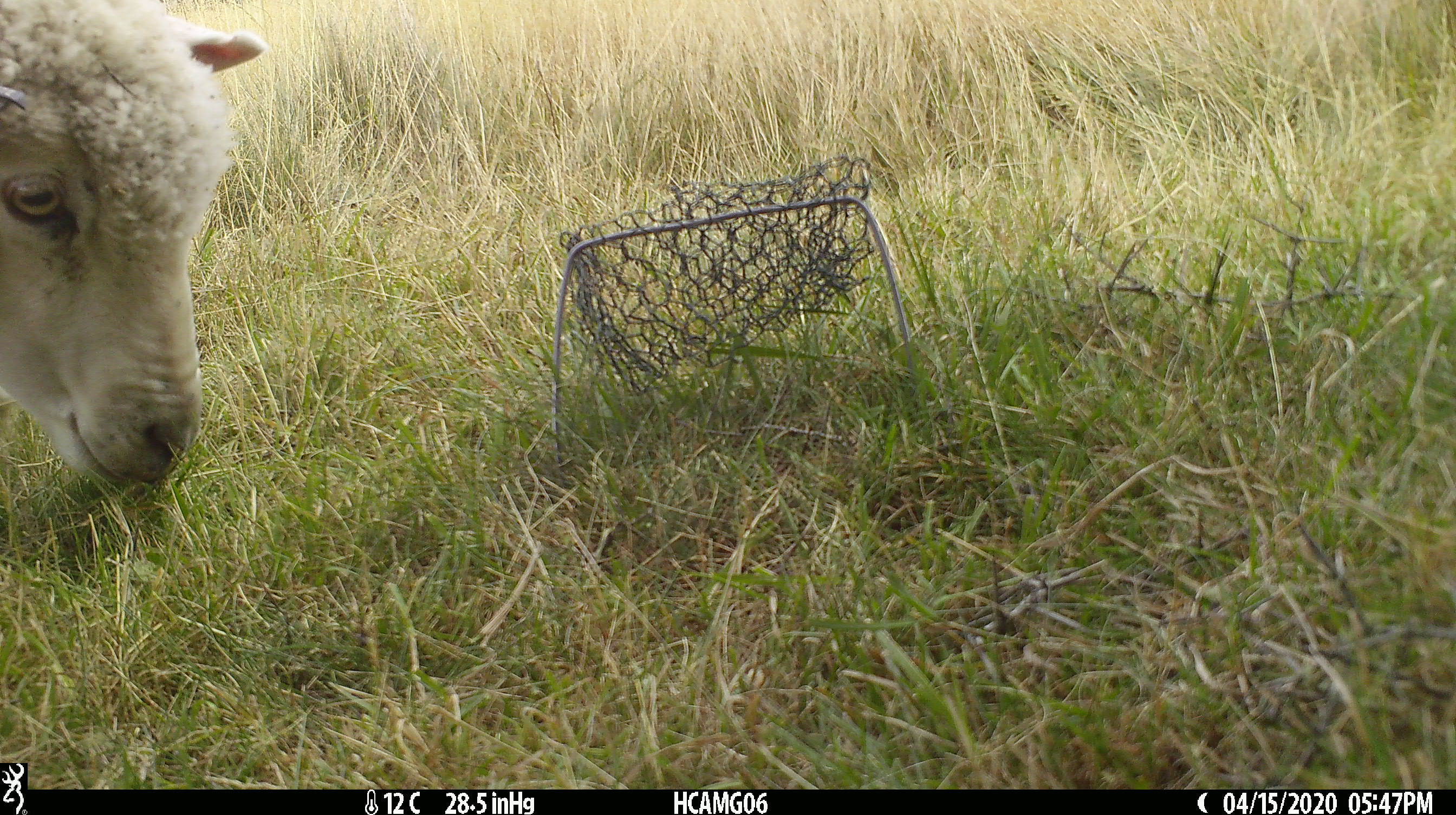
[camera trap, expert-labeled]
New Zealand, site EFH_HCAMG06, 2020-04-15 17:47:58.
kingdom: Animalia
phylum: Chordata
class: Mammalia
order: Artiodactyla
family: Bovidae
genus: Ovis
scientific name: Ovis aries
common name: domestic sheep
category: sheep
Sheep (domestic sheep) (Ovis aries).